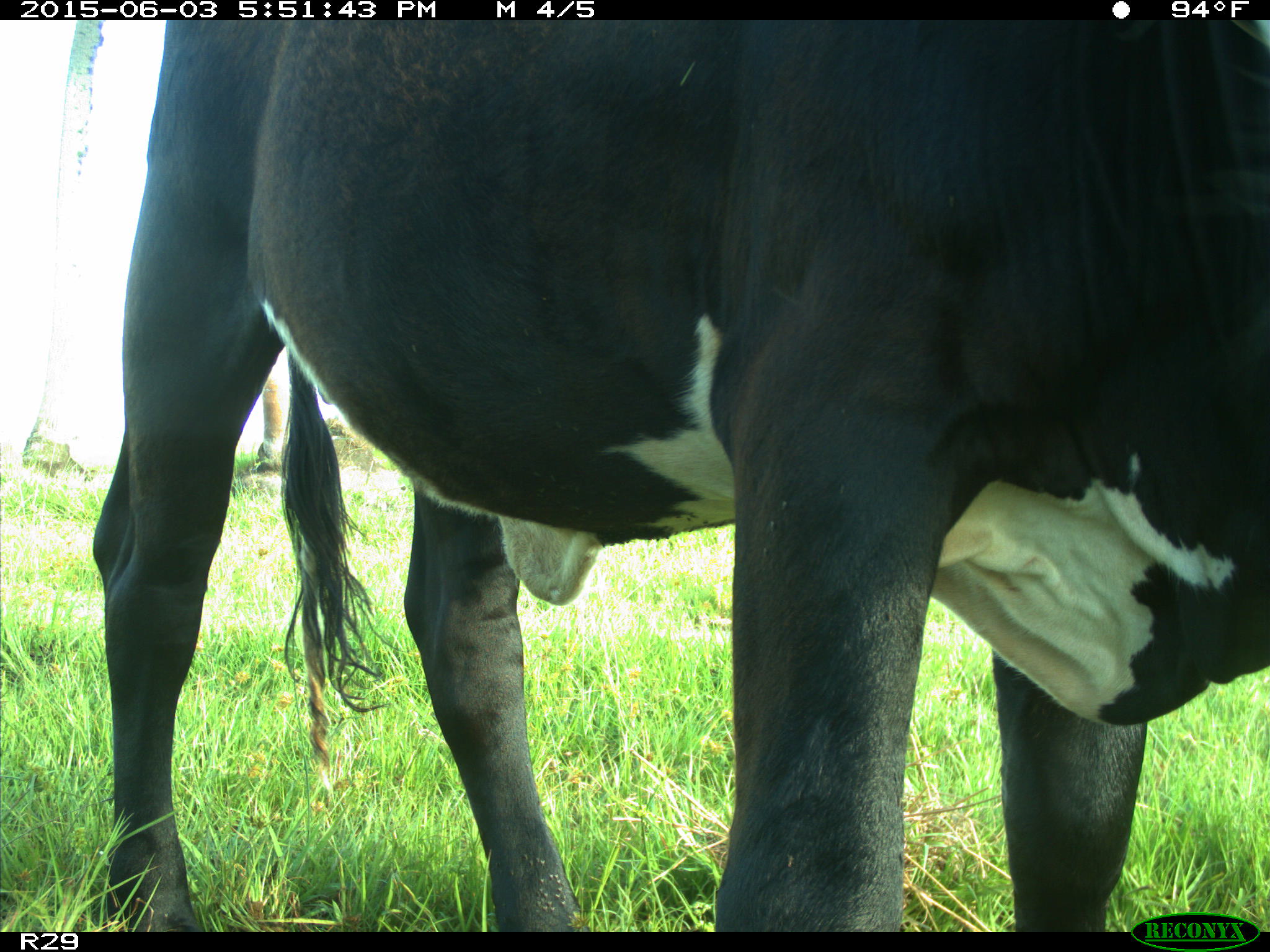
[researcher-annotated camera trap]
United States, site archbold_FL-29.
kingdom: Animalia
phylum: Chordata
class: Mammalia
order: Artiodactyla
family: Bovidae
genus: Bos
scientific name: Bos taurus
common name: domestic cow